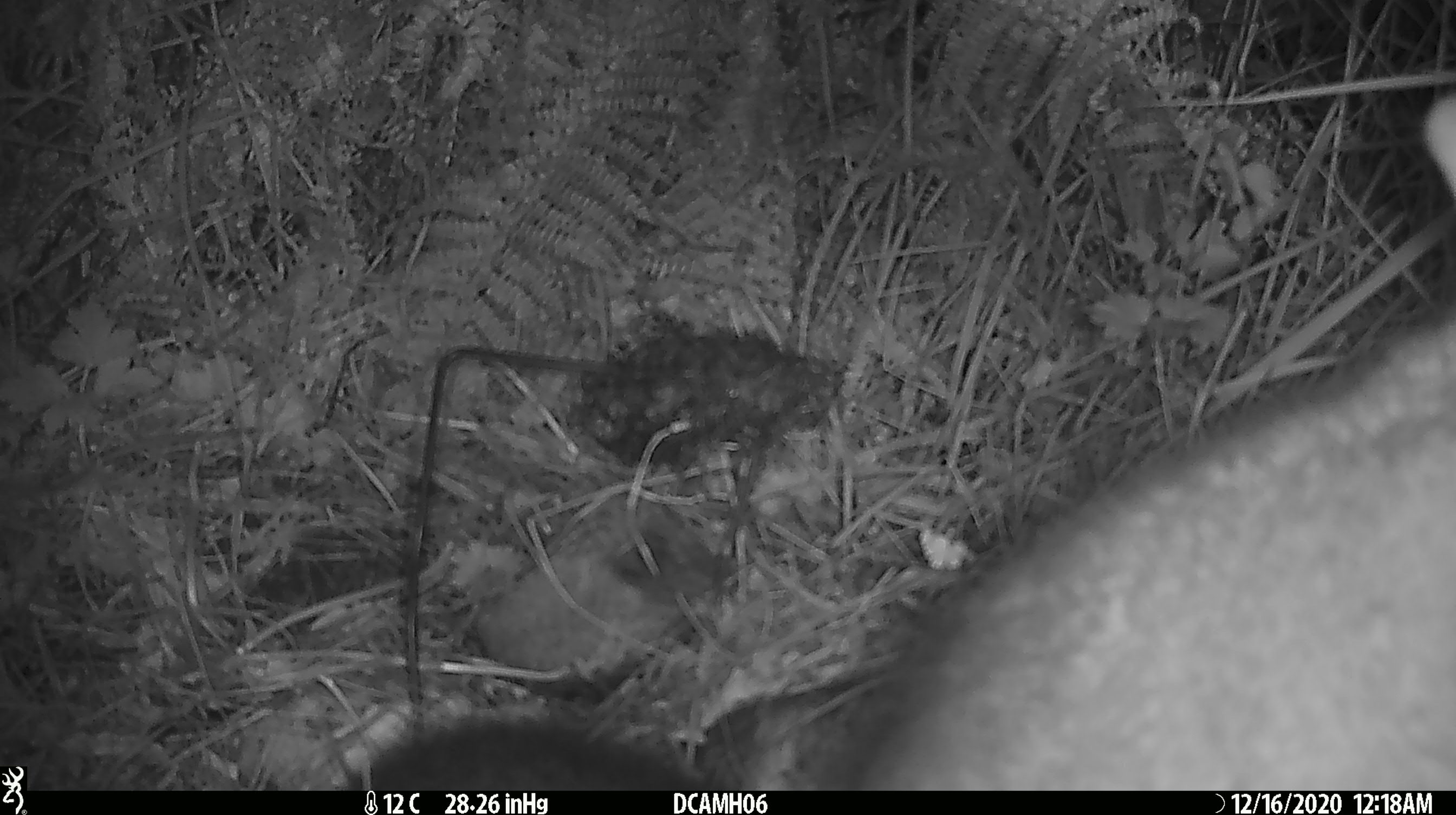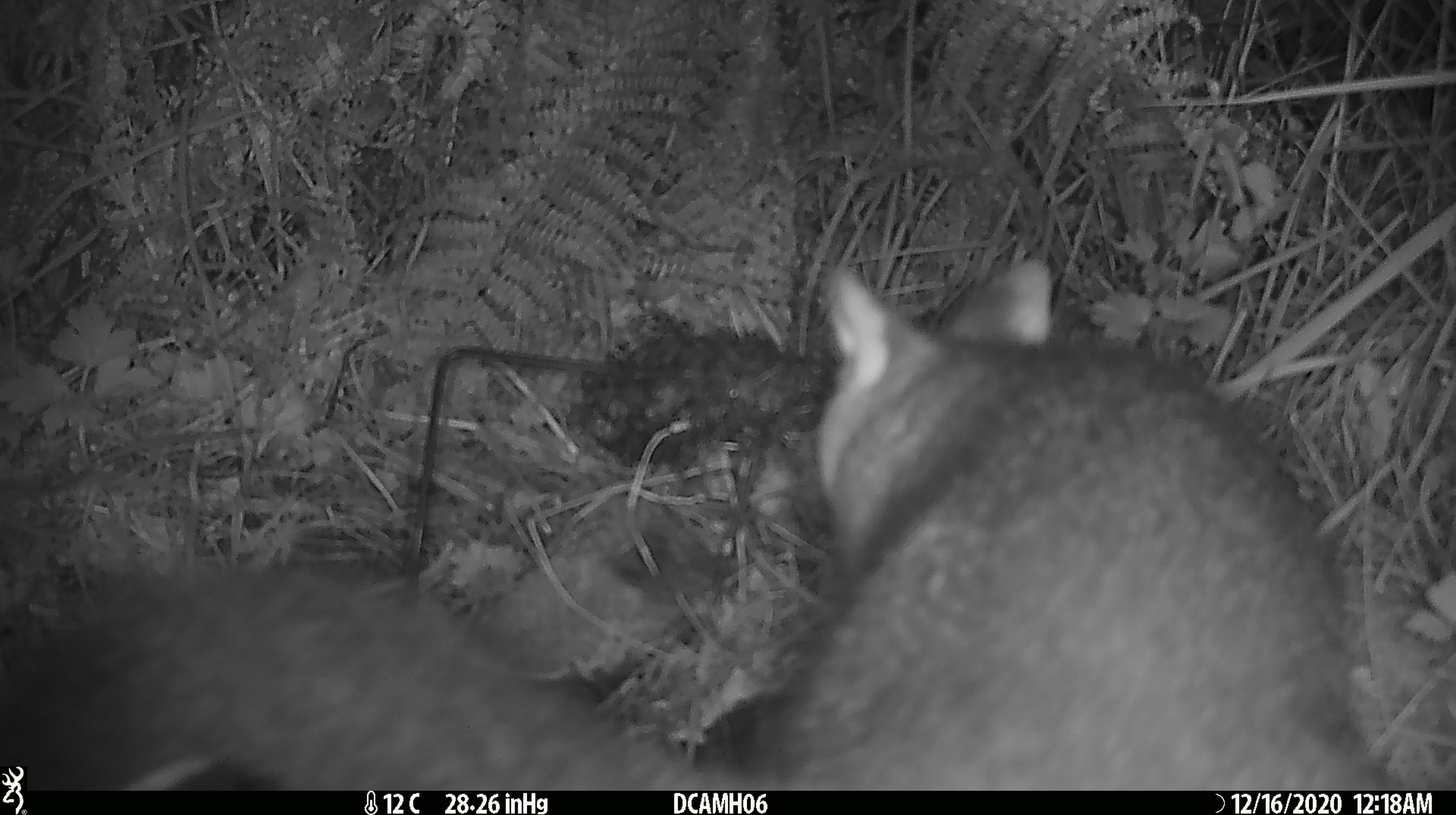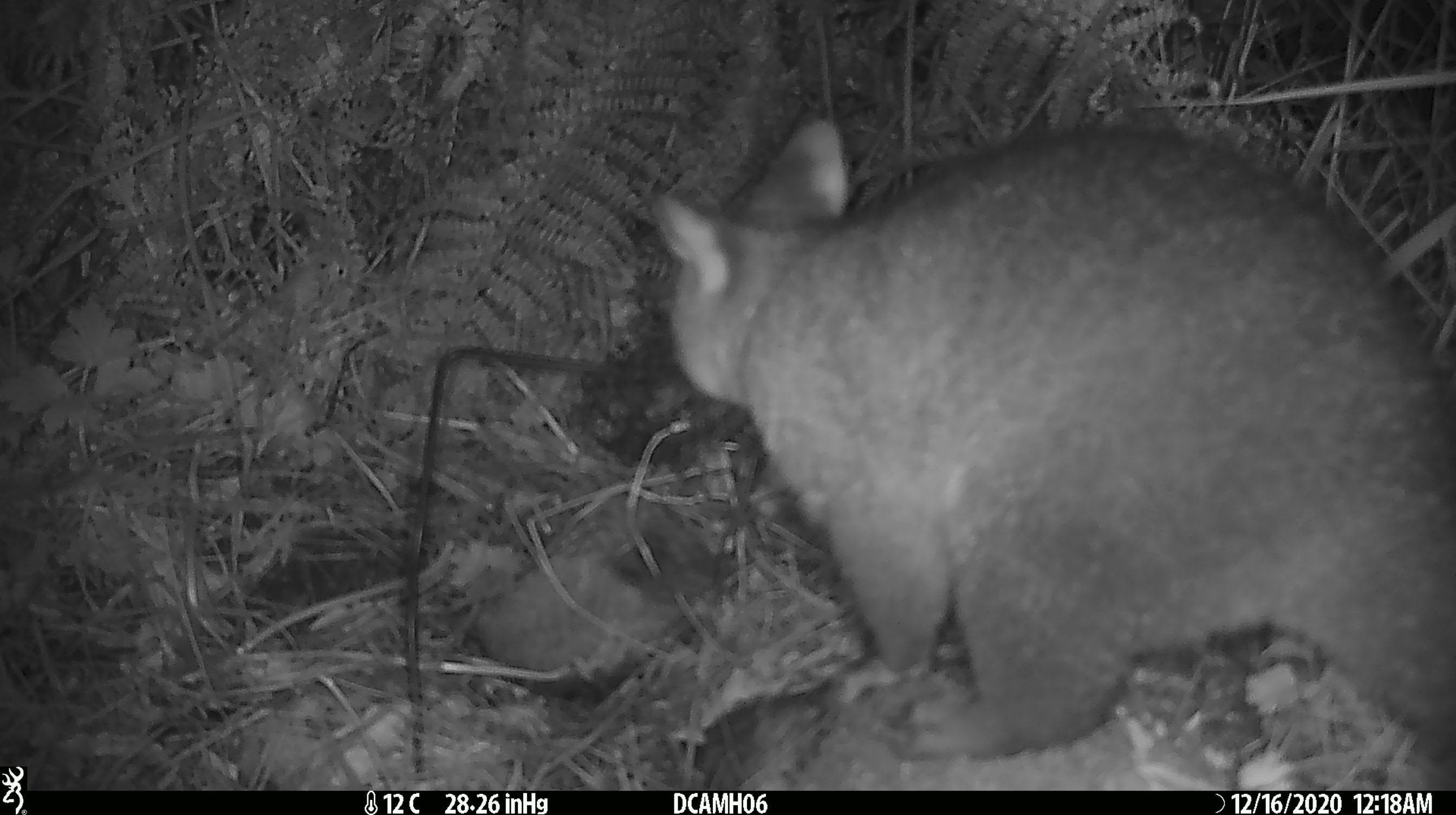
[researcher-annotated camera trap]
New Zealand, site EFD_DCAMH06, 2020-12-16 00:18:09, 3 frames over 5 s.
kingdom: Animalia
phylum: Chordata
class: Mammalia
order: Diprotodontia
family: Phalangeridae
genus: Trichosurus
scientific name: Trichosurus vulpecula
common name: common brushtail possum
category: possum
Possum (common brushtail possum) (Trichosurus vulpecula).